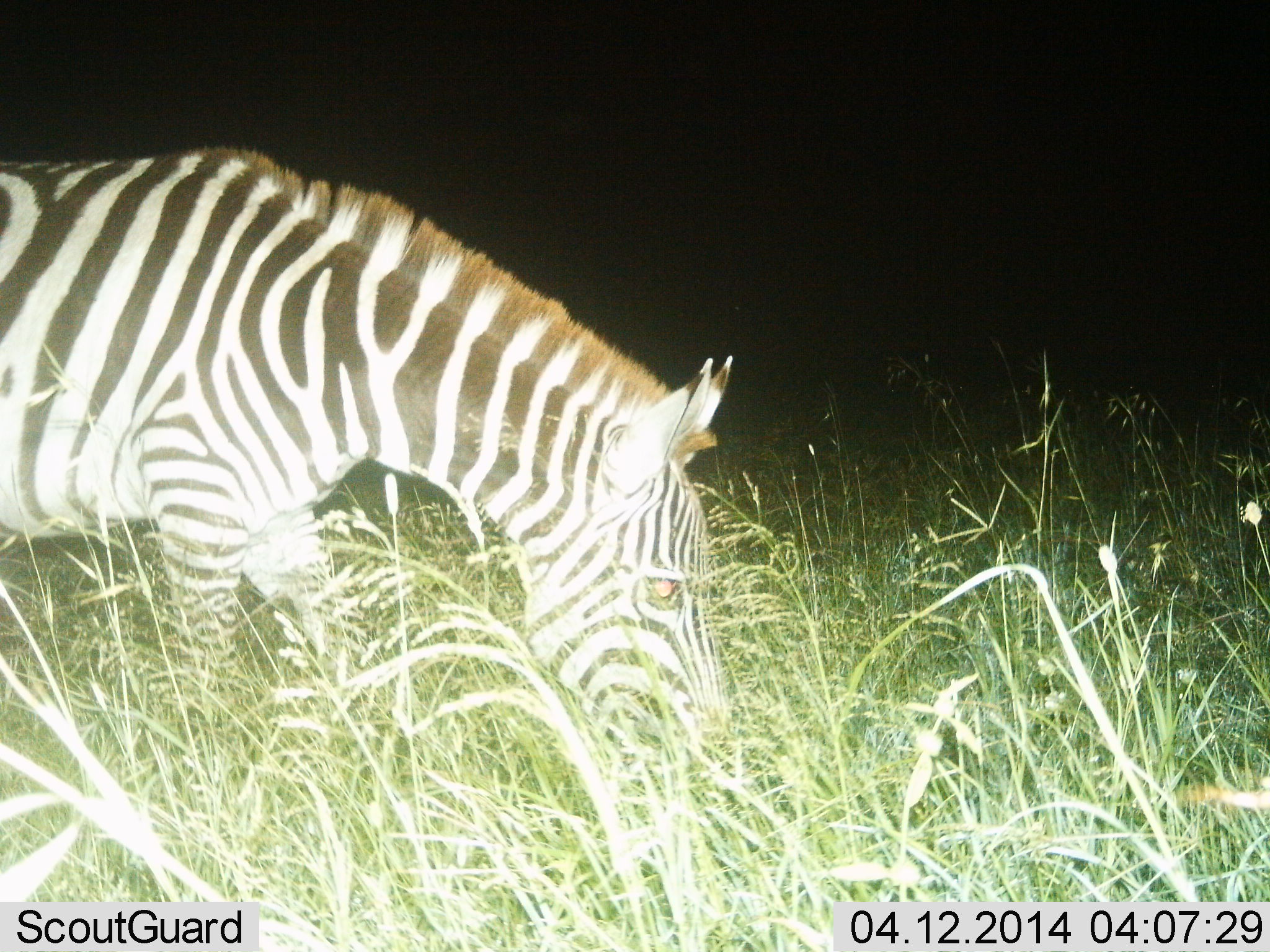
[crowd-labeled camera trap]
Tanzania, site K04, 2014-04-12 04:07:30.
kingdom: Animalia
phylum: Chordata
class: Mammalia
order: Perissodactyla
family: Equidae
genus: Equus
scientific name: Equus quagga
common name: plains zebra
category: zebra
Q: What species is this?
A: Zebra (plains zebra) (Equus quagga).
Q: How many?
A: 1.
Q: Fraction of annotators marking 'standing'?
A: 40%.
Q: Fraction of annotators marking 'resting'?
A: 0%.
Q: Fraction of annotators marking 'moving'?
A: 0%.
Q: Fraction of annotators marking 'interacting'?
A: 0%.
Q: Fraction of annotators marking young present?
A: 0%.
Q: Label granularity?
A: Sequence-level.